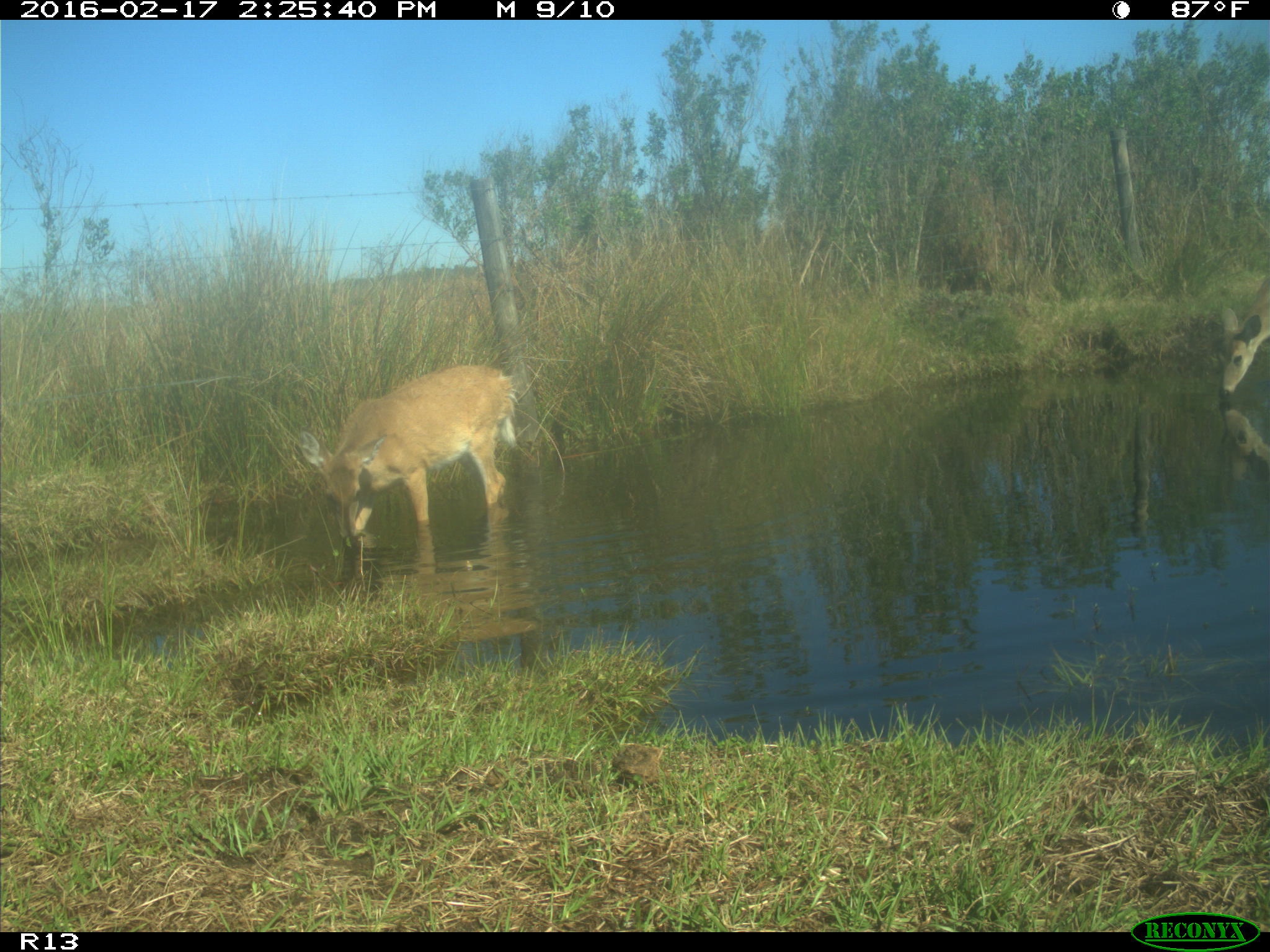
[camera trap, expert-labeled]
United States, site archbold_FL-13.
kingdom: Animalia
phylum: Chordata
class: Mammalia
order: Artiodactyla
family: Cervidae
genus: Odocoileus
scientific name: Odocoileus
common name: deer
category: unidentified deer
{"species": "unidentified deer (deer) (Odocoileus)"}